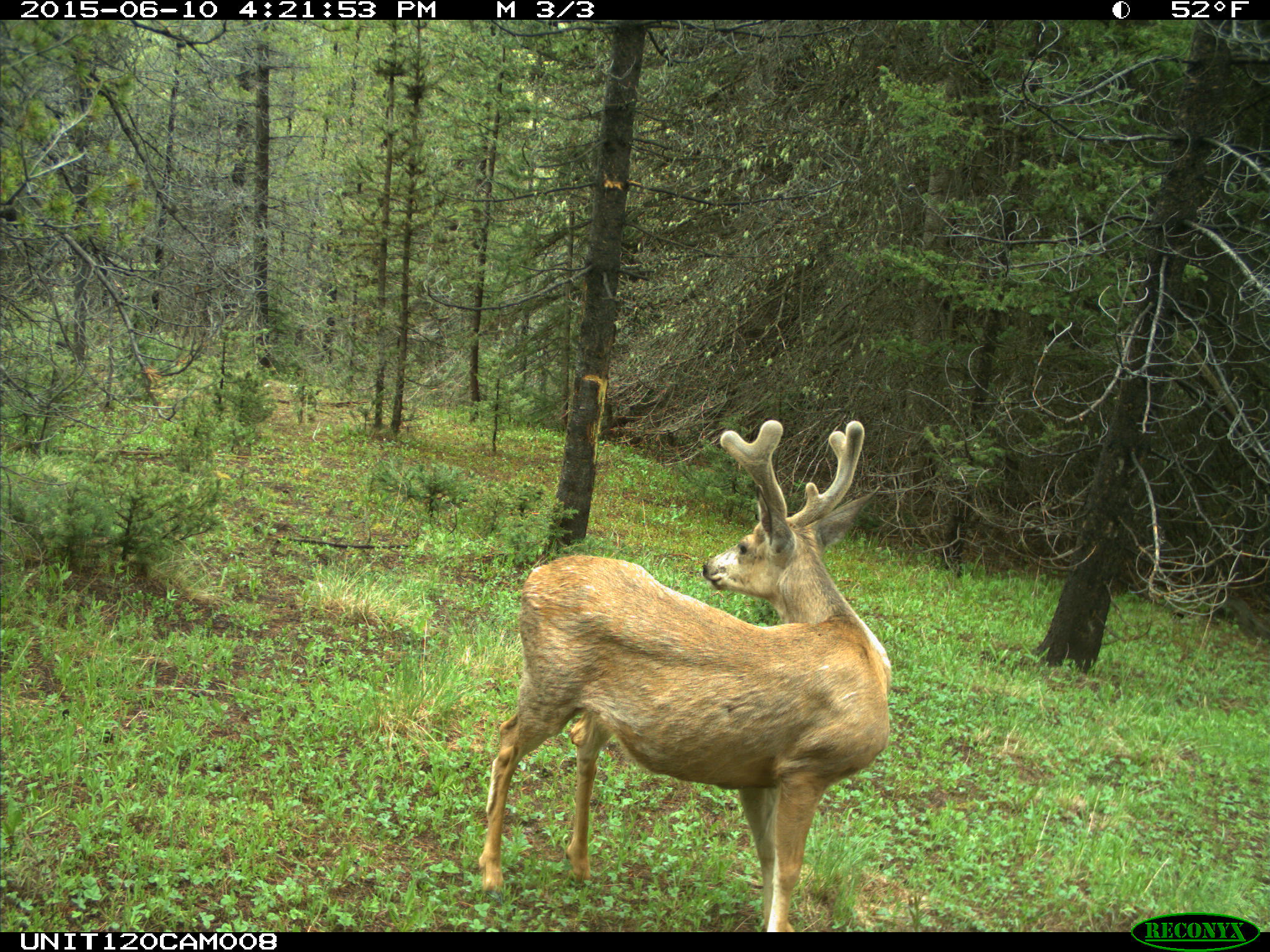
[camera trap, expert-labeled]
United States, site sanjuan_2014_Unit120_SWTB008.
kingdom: Animalia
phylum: Chordata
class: Mammalia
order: Artiodactyla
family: Cervidae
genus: Odocoileus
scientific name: Odocoileus hemionus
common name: mule deer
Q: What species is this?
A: Odocoileus hemionus (mule deer).